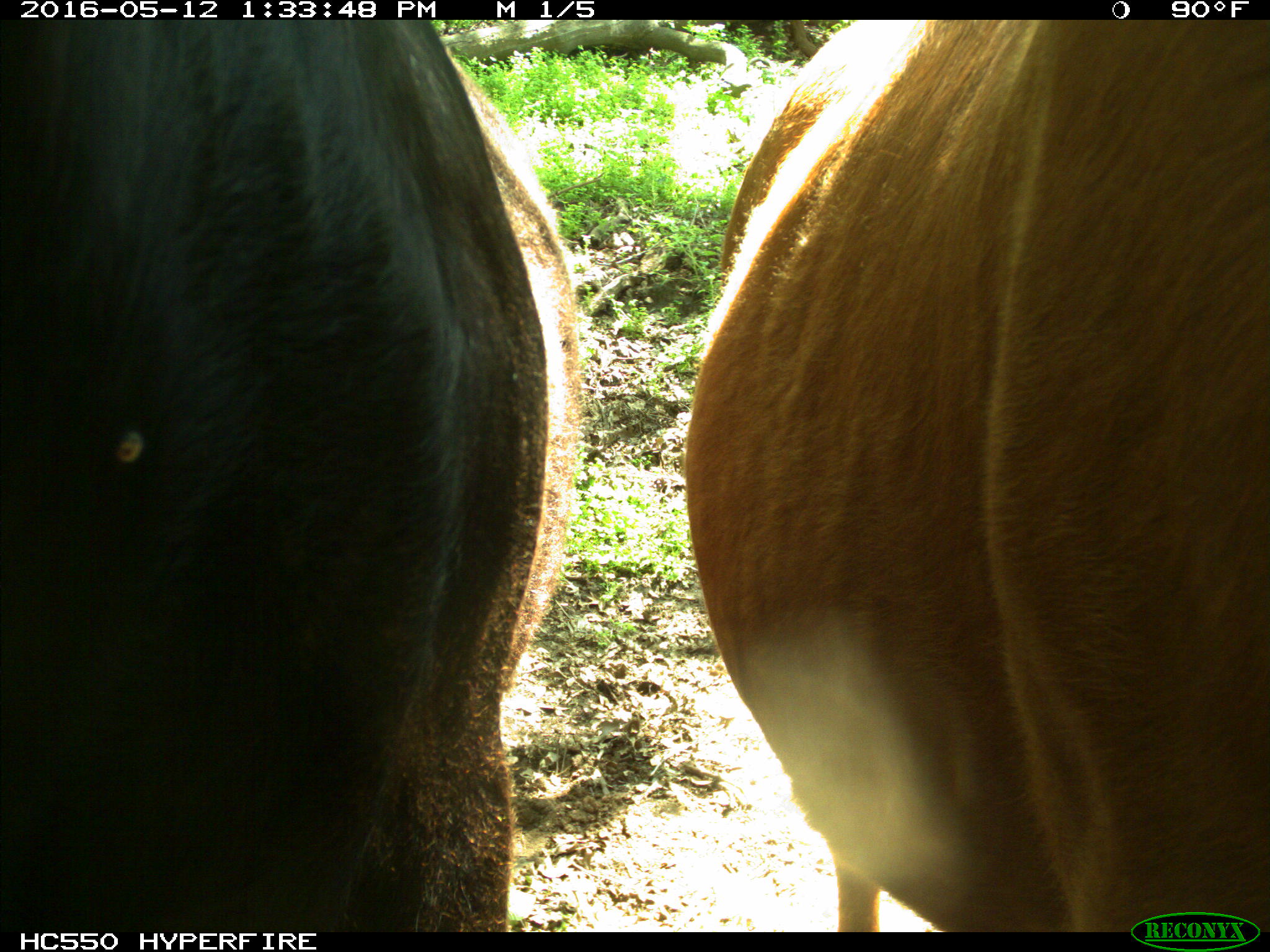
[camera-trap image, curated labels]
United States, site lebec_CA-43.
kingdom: Animalia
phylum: Chordata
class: Mammalia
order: Artiodactyla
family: Bovidae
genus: Bos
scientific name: Bos taurus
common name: domestic cow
Bos taurus (domestic cow).